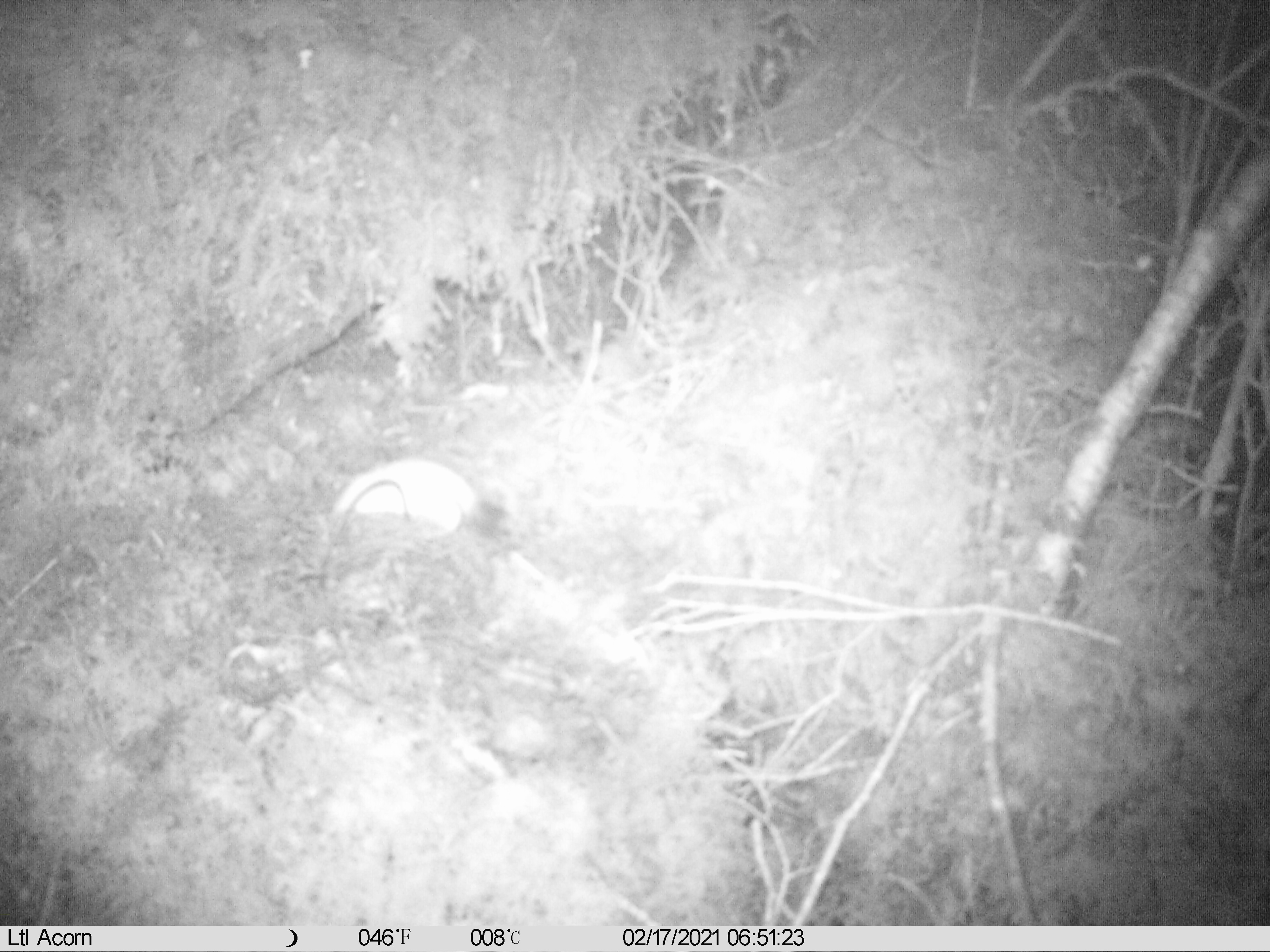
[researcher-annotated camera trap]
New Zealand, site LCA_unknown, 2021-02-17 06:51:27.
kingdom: Animalia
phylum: Chordata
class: Mammalia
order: Carnivora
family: Mustelidae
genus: Mustela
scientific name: Mustela erminea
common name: stoat